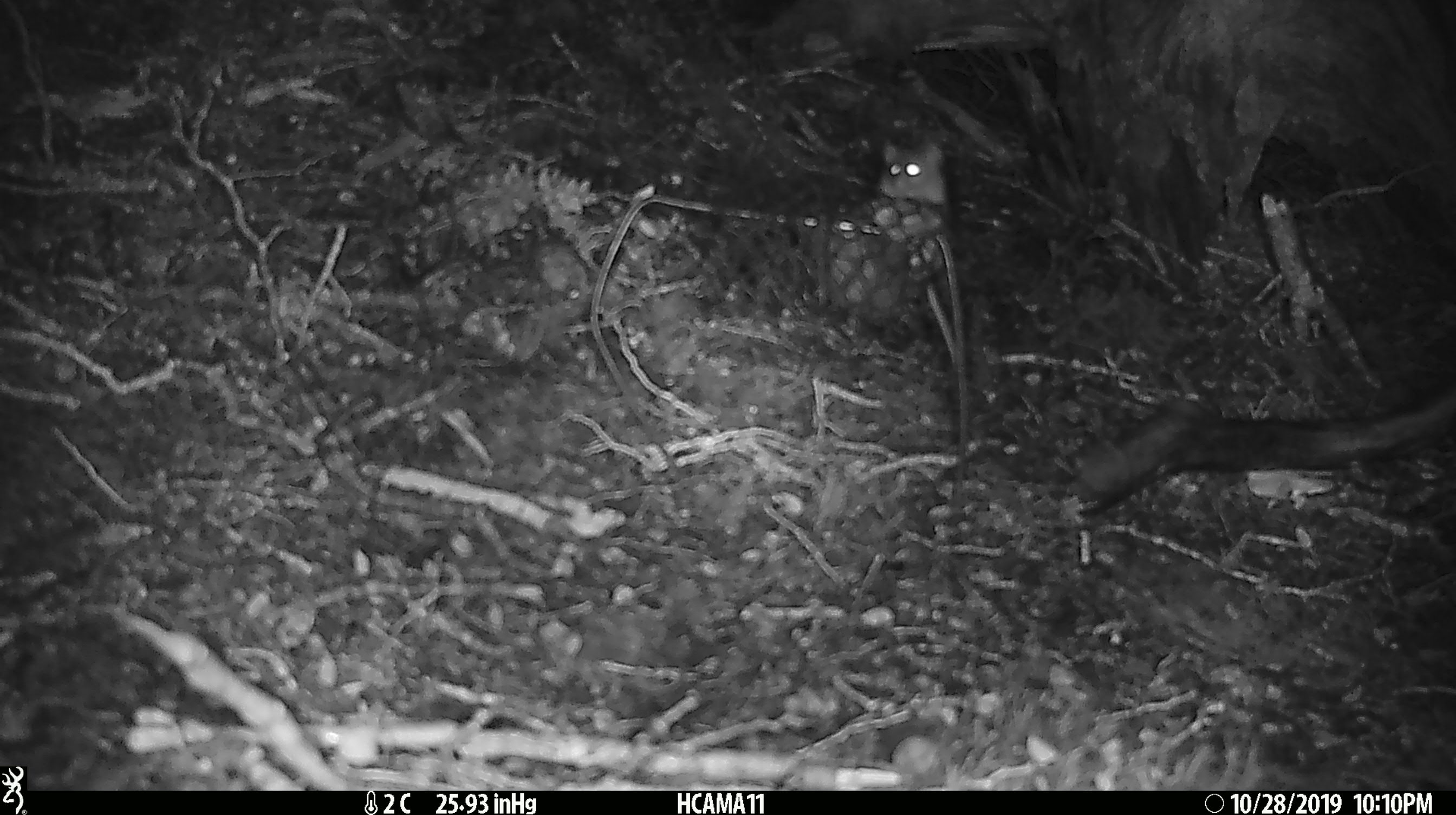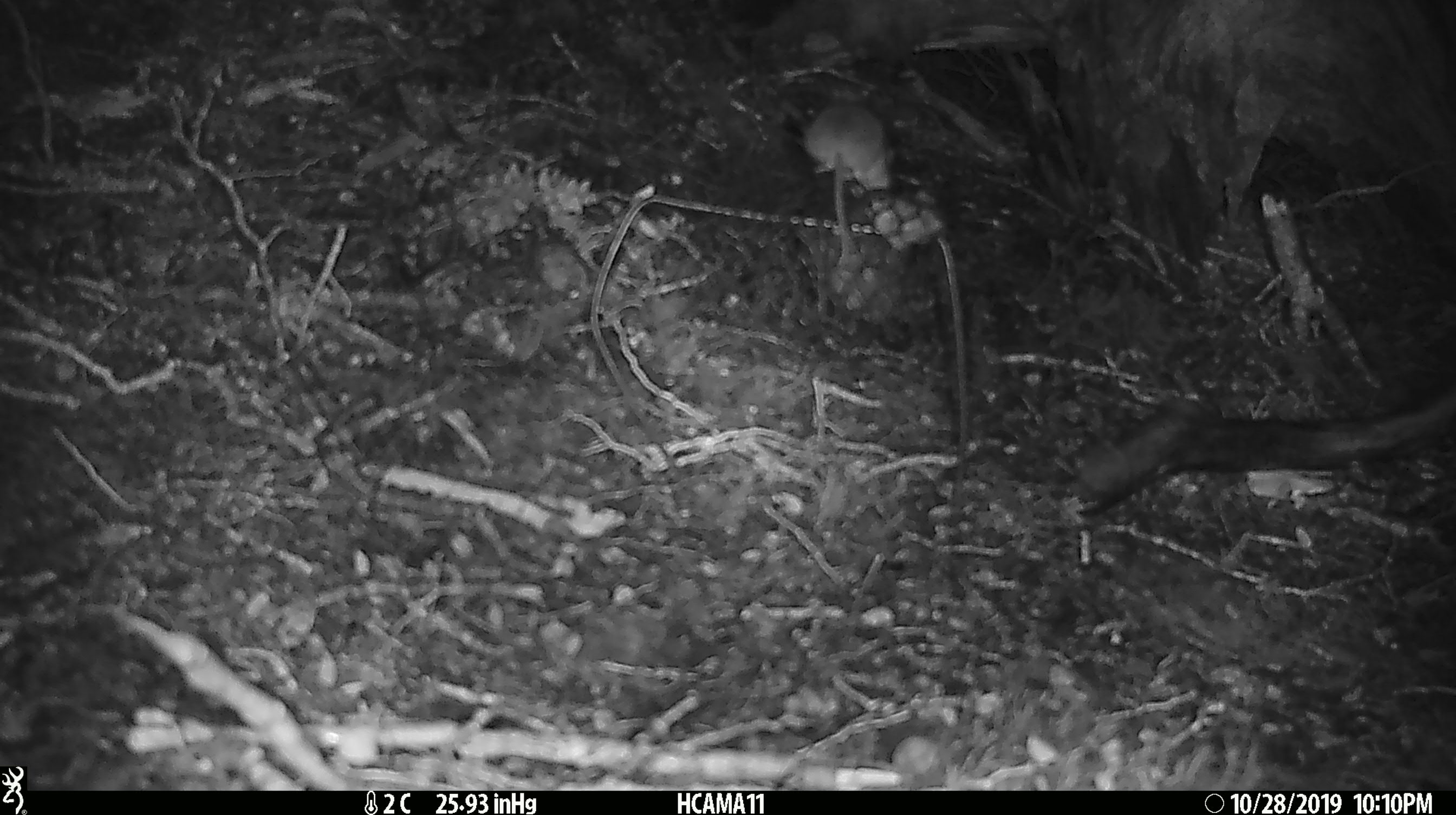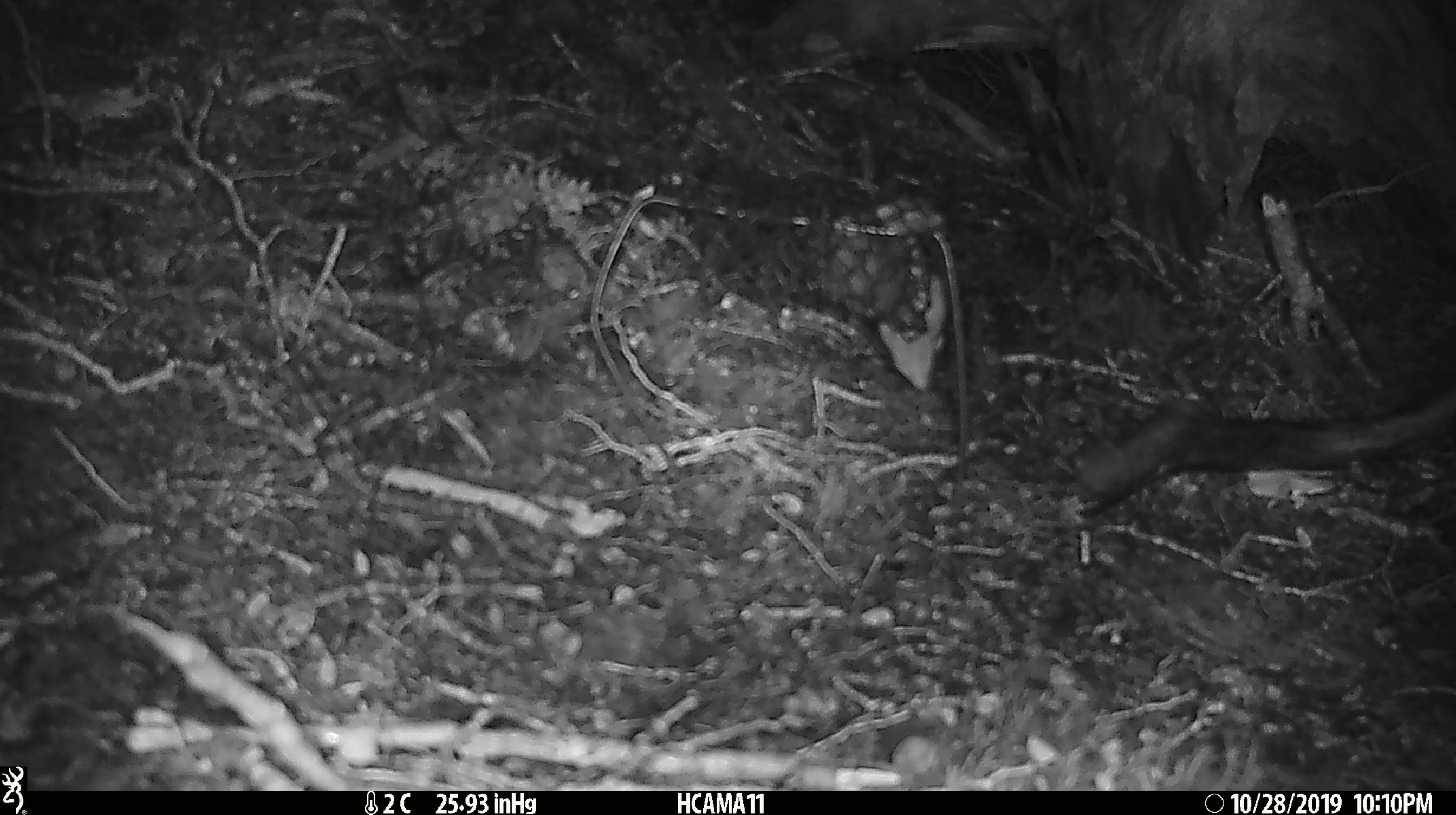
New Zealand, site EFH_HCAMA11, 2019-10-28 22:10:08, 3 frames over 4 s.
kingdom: Animalia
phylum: Chordata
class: Mammalia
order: Rodentia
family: Muridae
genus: Mus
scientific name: Mus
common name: mouse